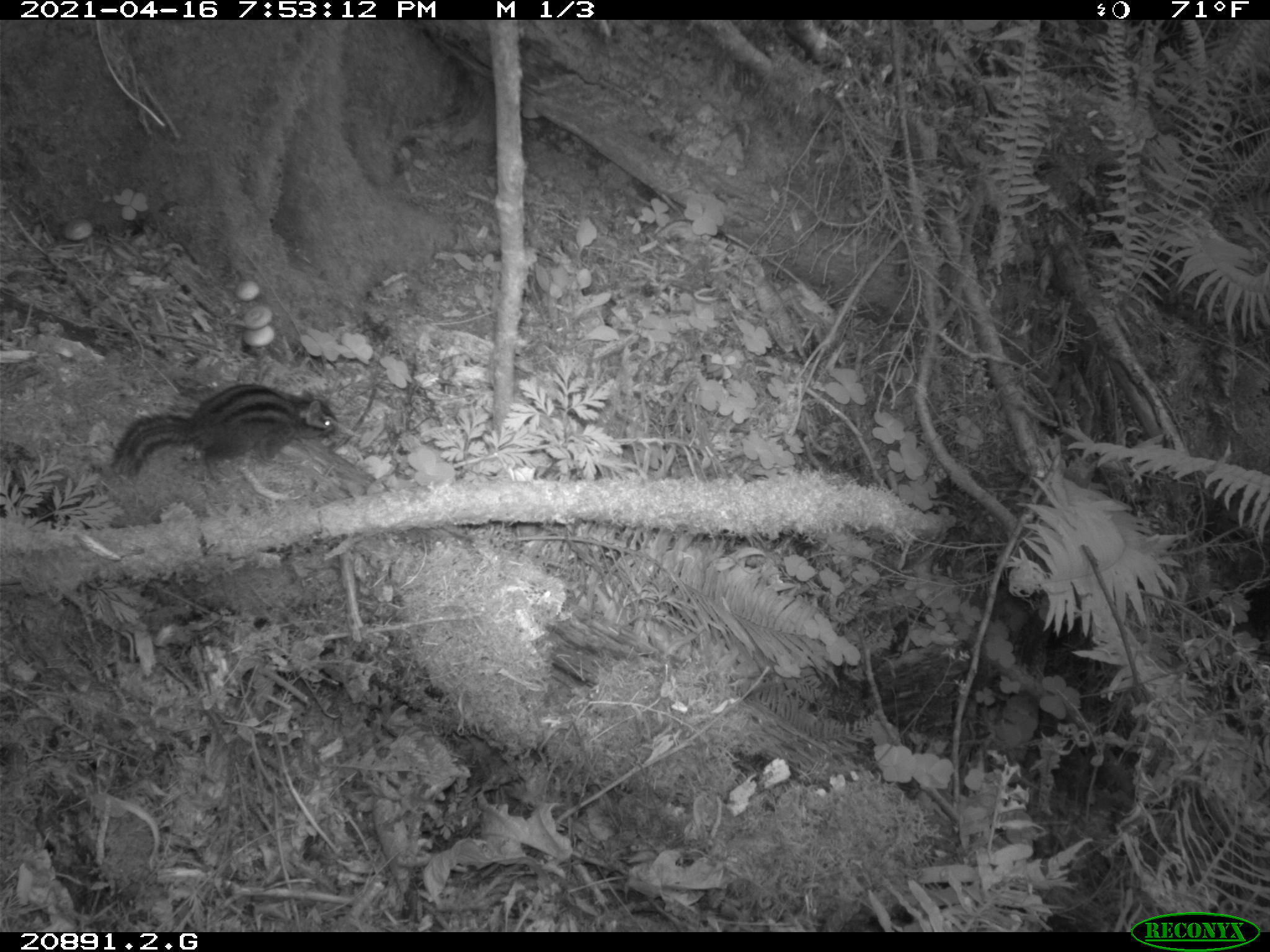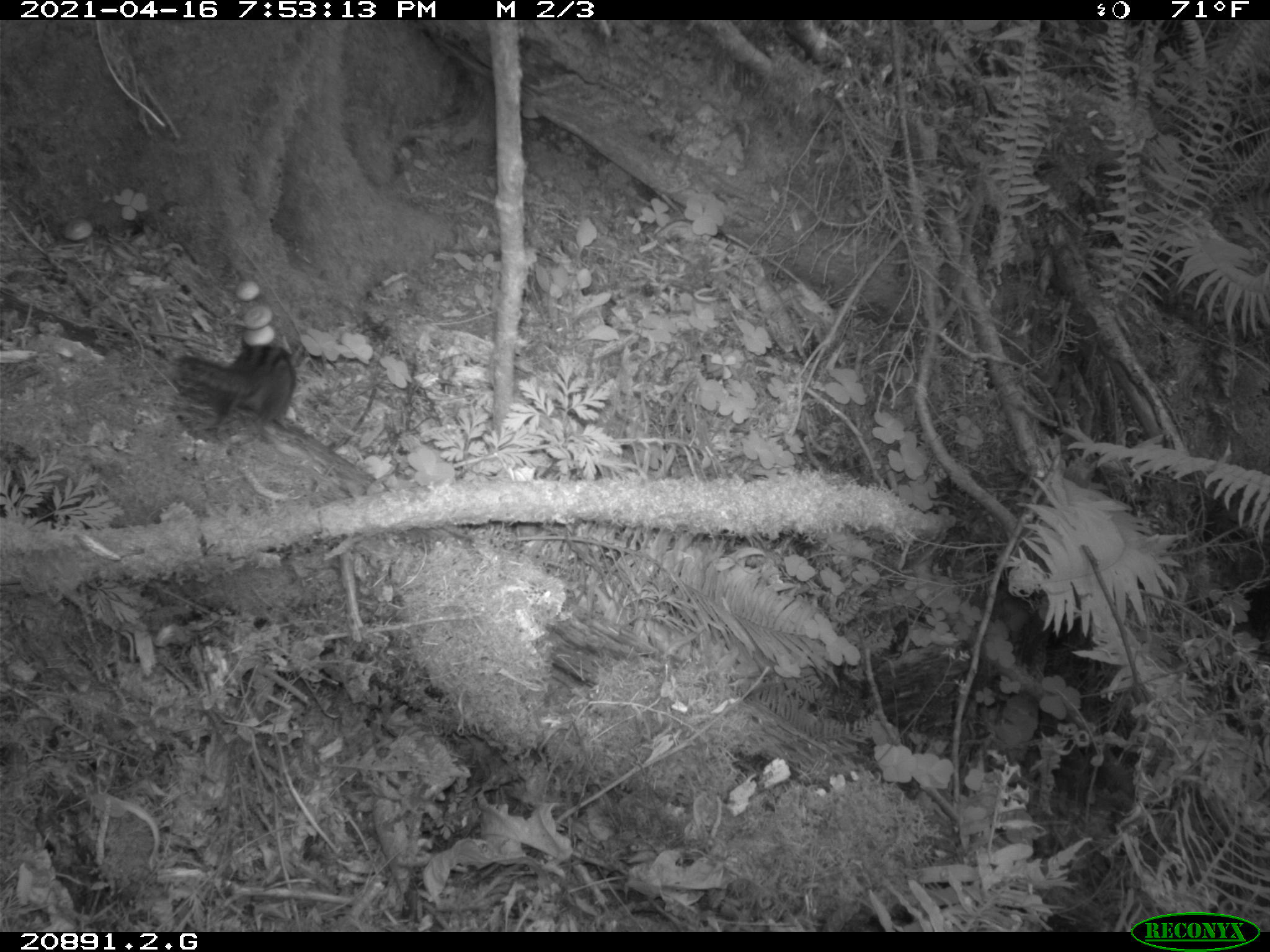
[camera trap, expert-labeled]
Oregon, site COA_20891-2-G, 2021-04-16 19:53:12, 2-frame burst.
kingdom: Animalia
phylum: Chordata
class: Mammalia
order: Rodentia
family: Sciuridae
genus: Neotamias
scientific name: Neotamias townsendii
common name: townsend's chipmunk